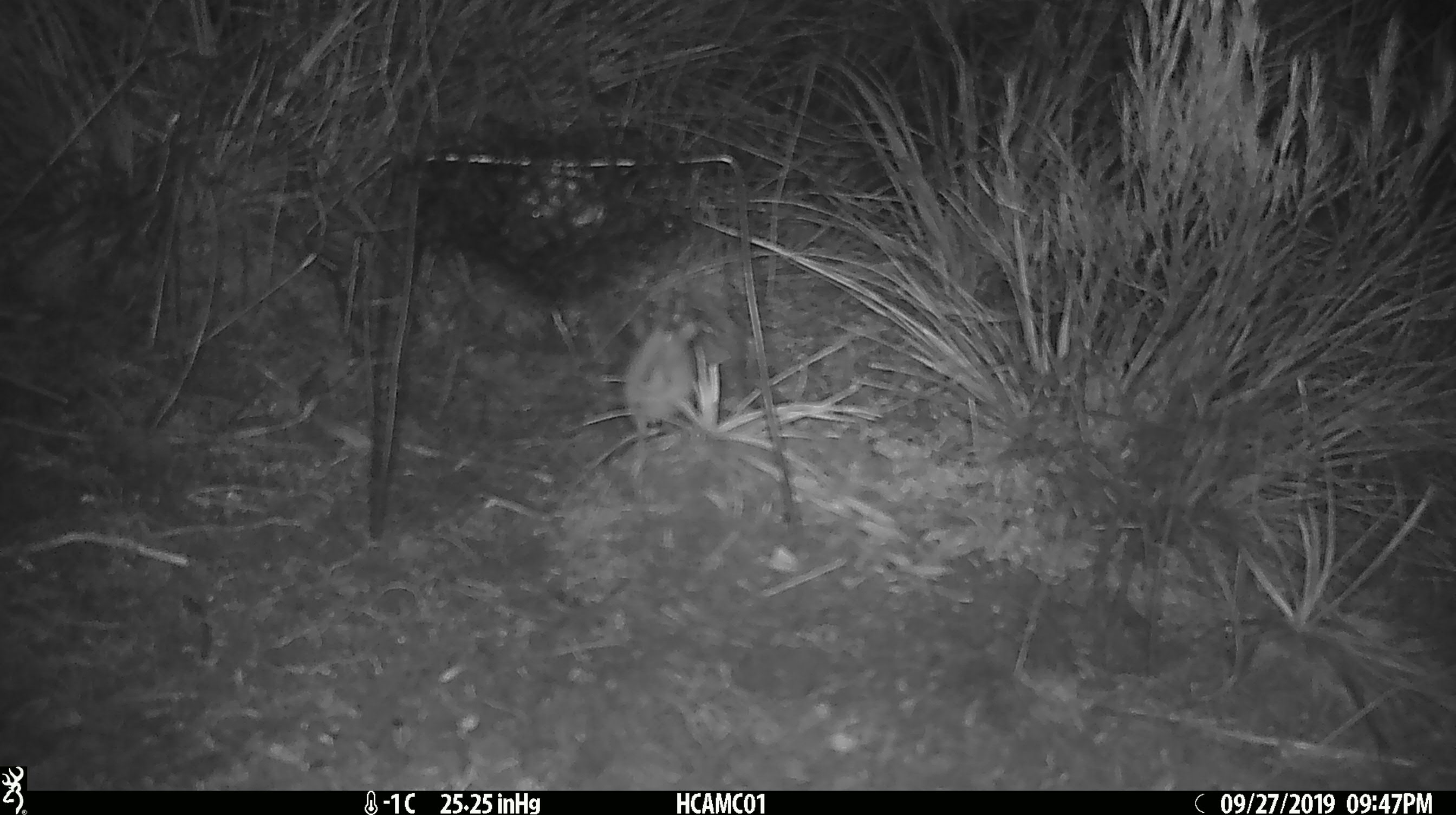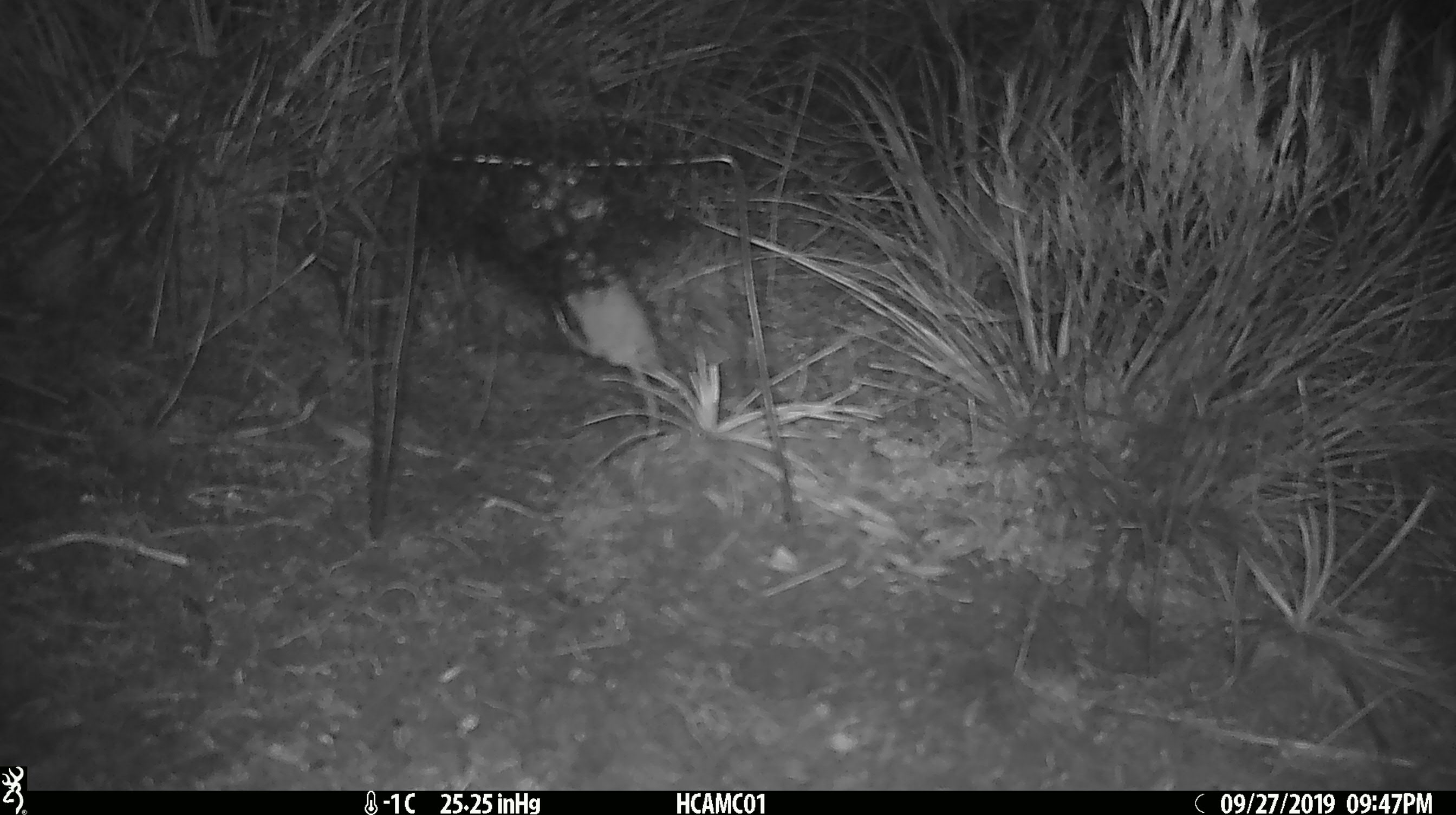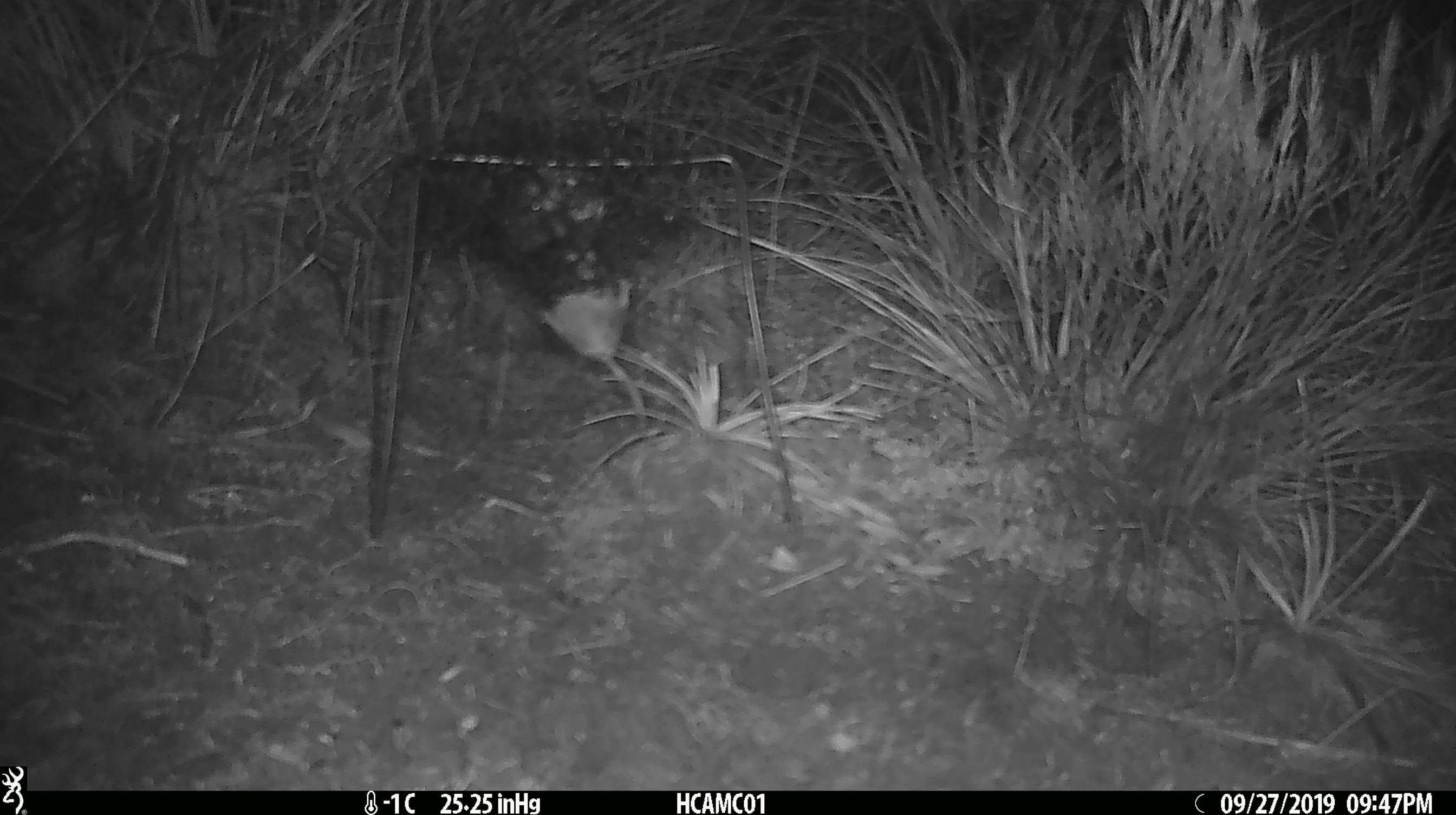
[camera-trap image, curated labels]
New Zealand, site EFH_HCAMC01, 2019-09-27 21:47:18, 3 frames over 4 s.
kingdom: Animalia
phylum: Chordata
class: Mammalia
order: Rodentia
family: Muridae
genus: Mus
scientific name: Mus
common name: mouse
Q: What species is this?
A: Mouse (Mus).